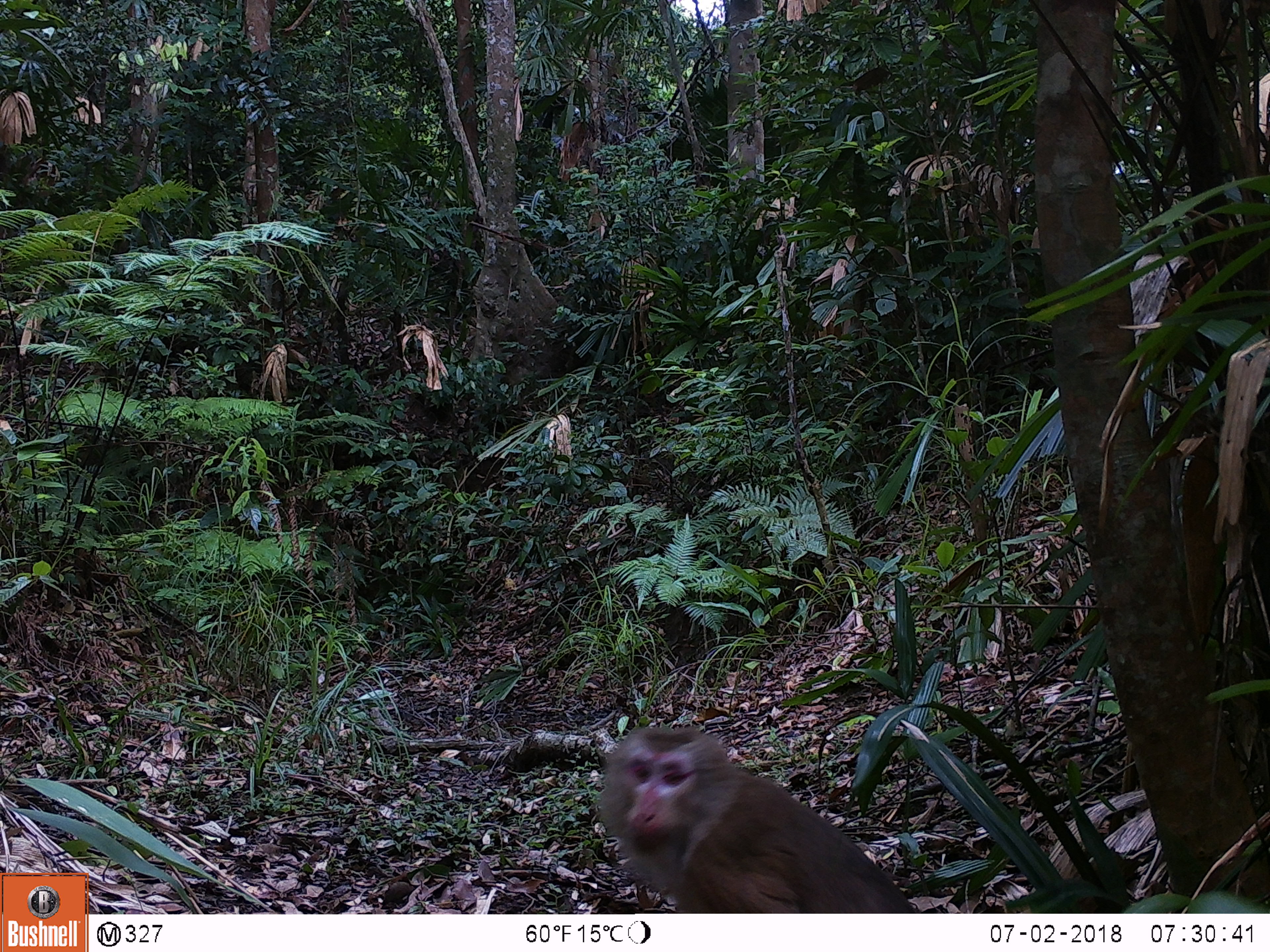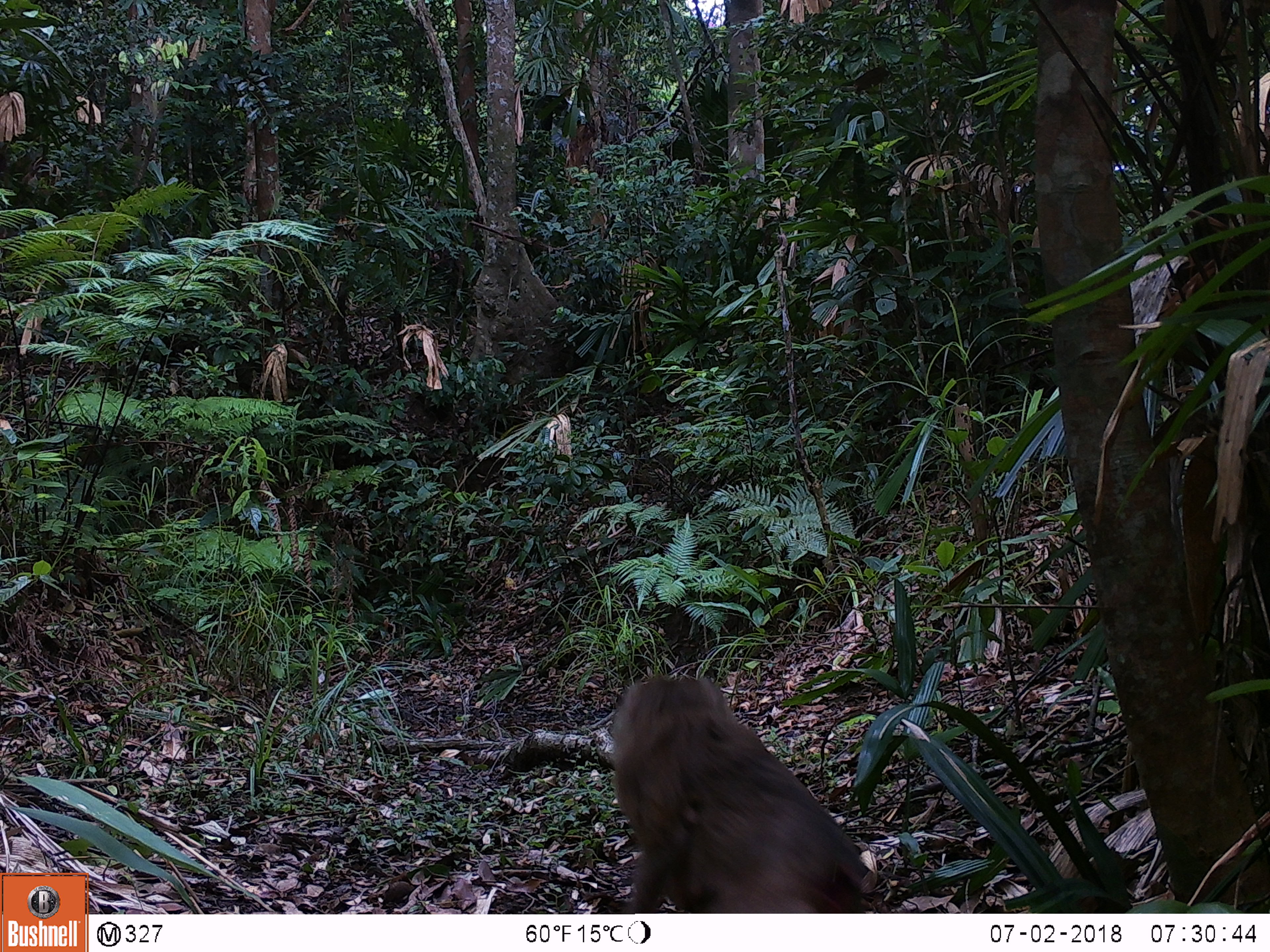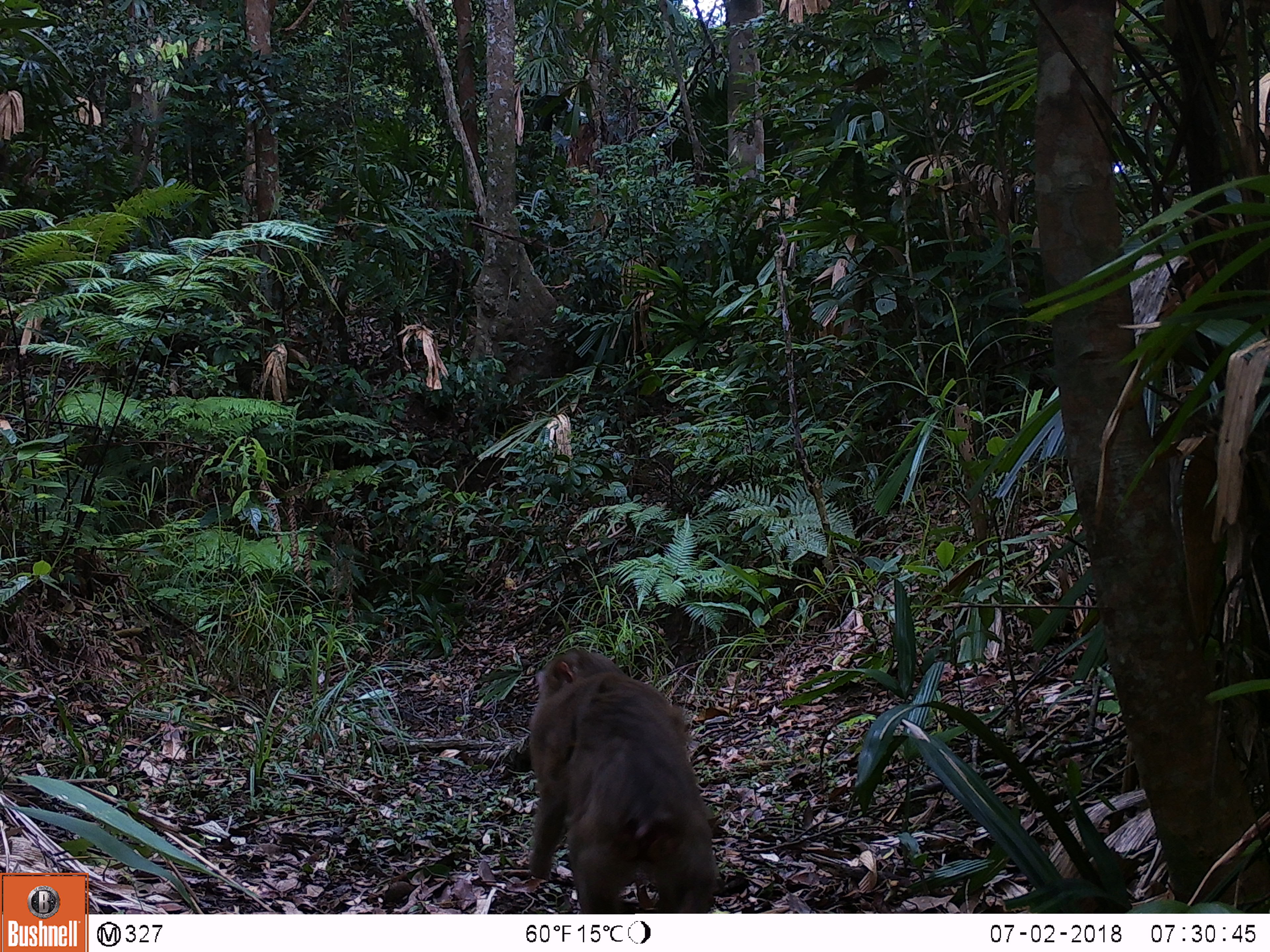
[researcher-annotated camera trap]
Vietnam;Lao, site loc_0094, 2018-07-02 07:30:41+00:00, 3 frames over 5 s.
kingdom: Animalia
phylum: Chordata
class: Mammalia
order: Primates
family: Cercopithecidae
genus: Macaca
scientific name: Macaca nemestrina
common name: pig-tailed macaque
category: pig tailed macaque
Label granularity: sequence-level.